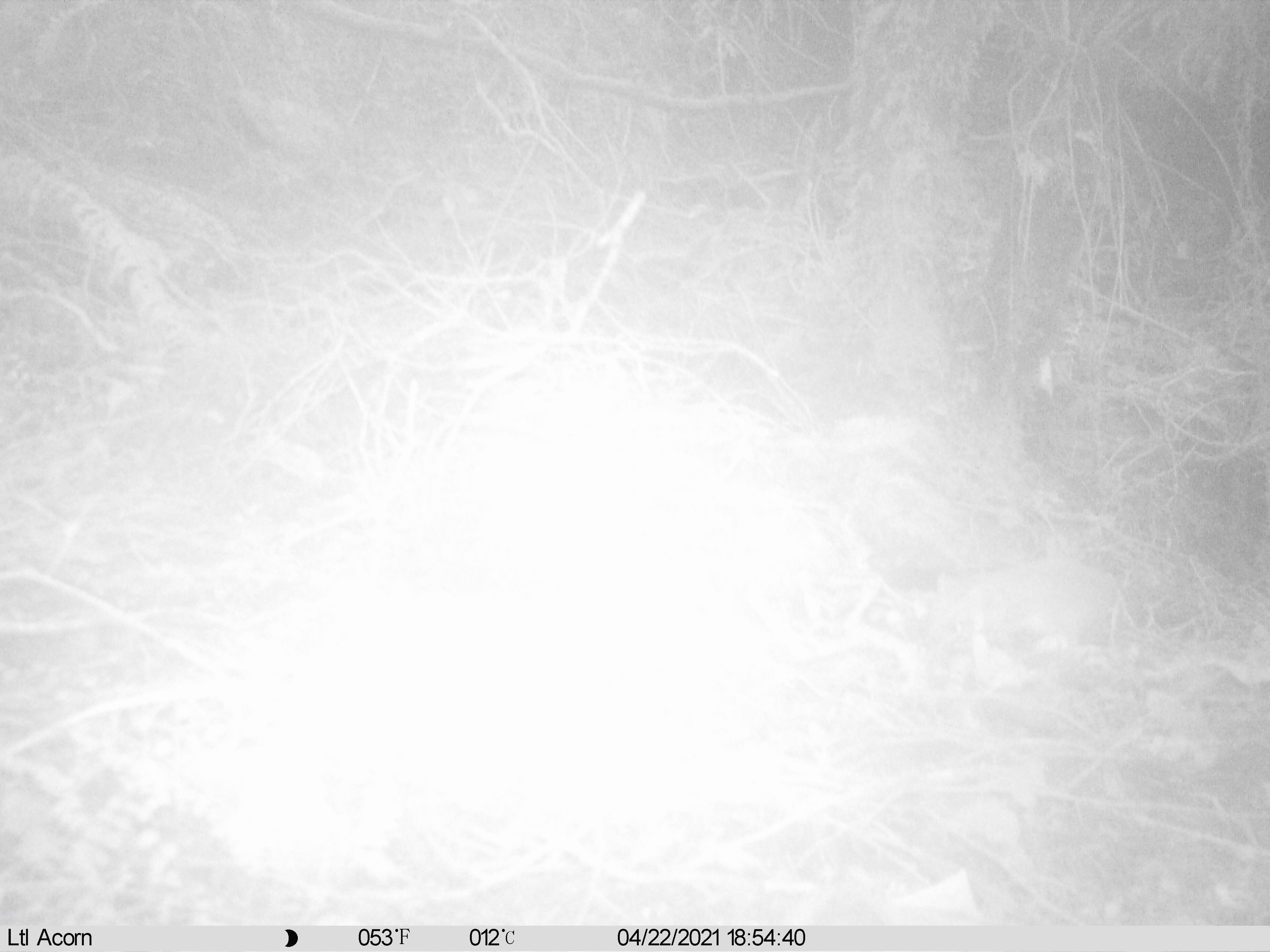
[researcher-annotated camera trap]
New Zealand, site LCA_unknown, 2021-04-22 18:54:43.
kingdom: Animalia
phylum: Chordata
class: Mammalia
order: Carnivora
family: Mustelidae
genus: Mustela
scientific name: Mustela erminea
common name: stoat